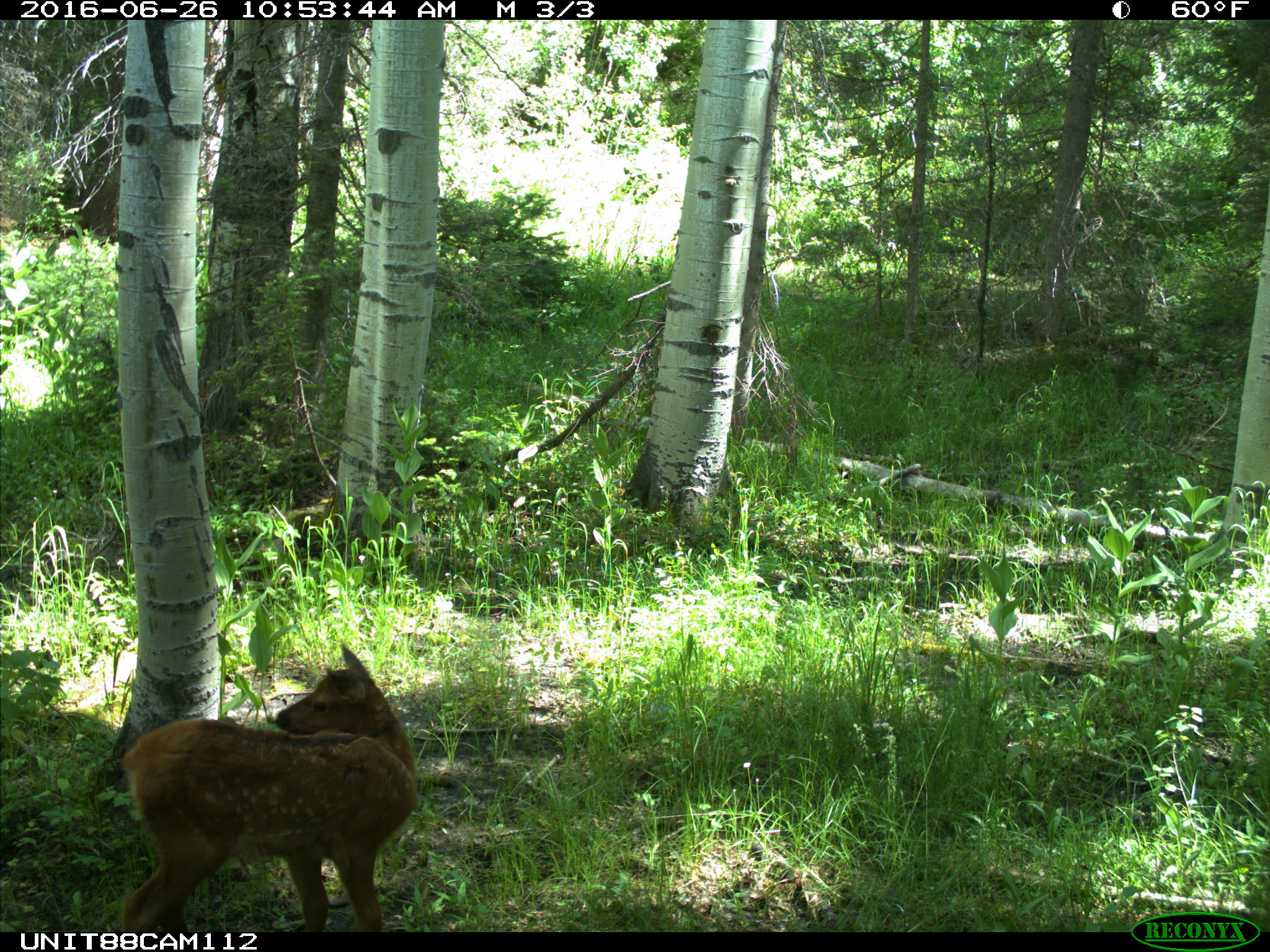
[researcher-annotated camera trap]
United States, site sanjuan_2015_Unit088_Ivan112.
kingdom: Animalia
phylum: Chordata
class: Mammalia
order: Artiodactyla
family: Cervidae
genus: Cervus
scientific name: Cervus elaphus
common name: red deer